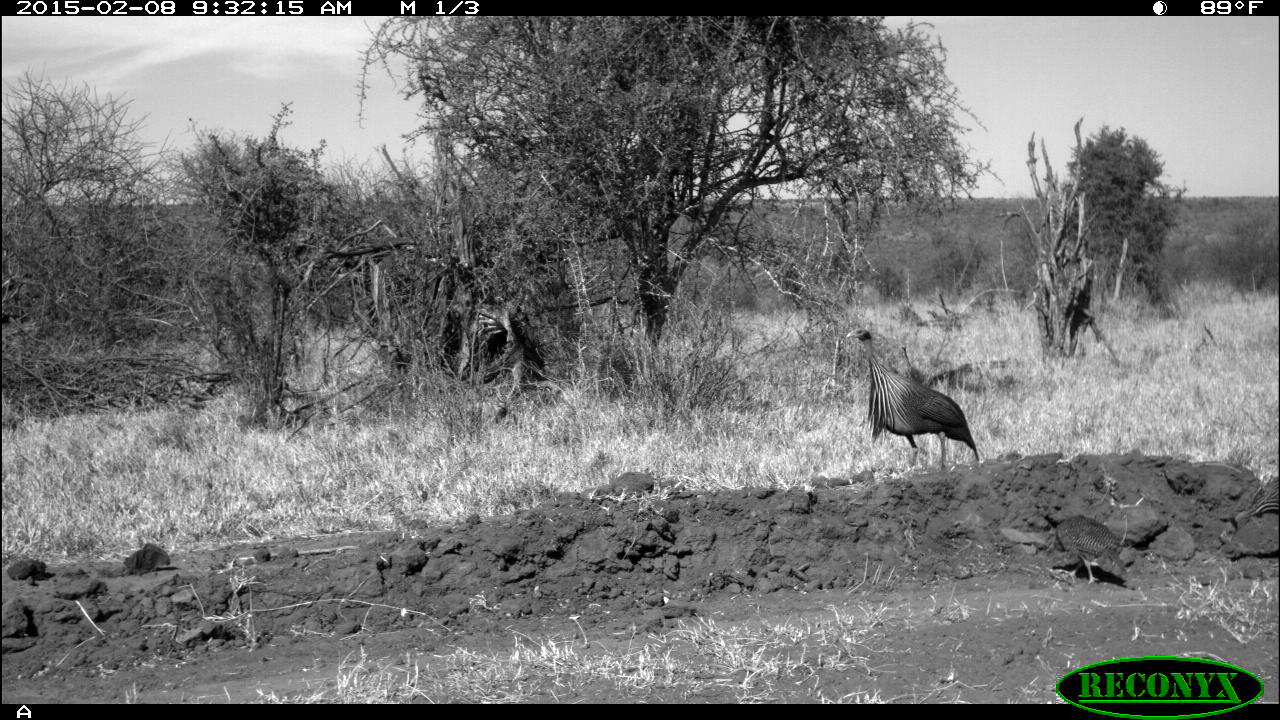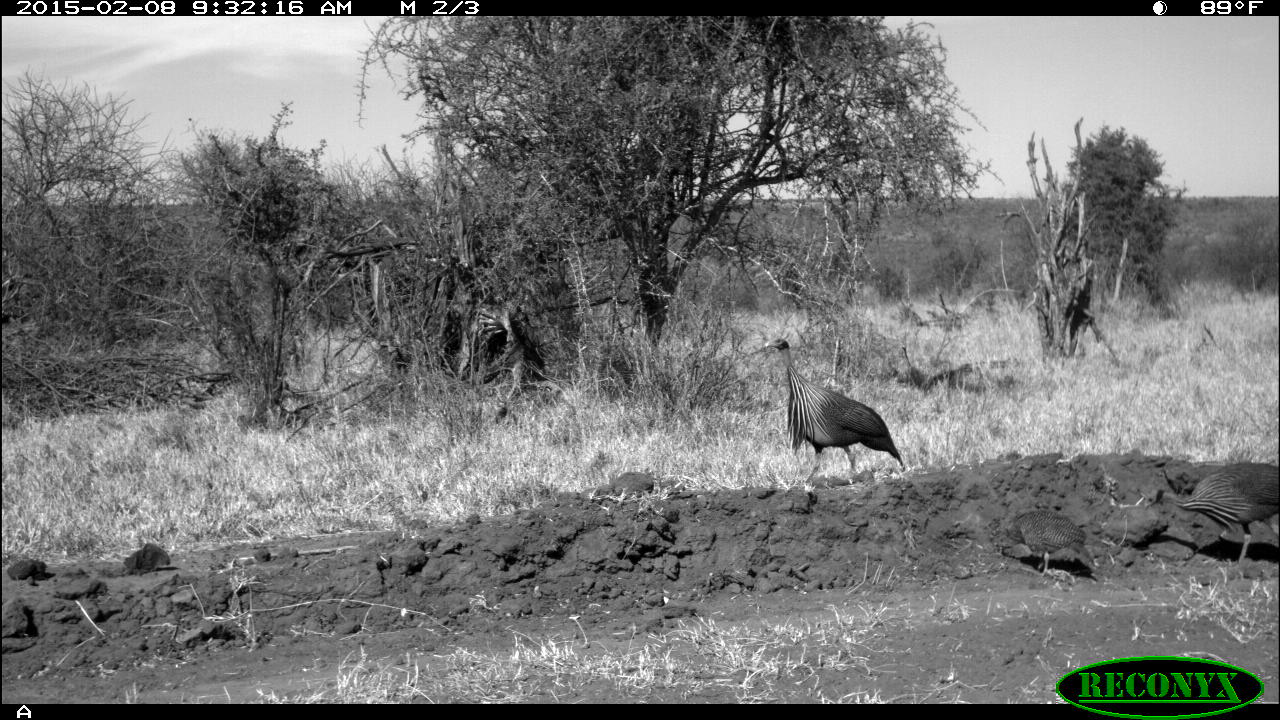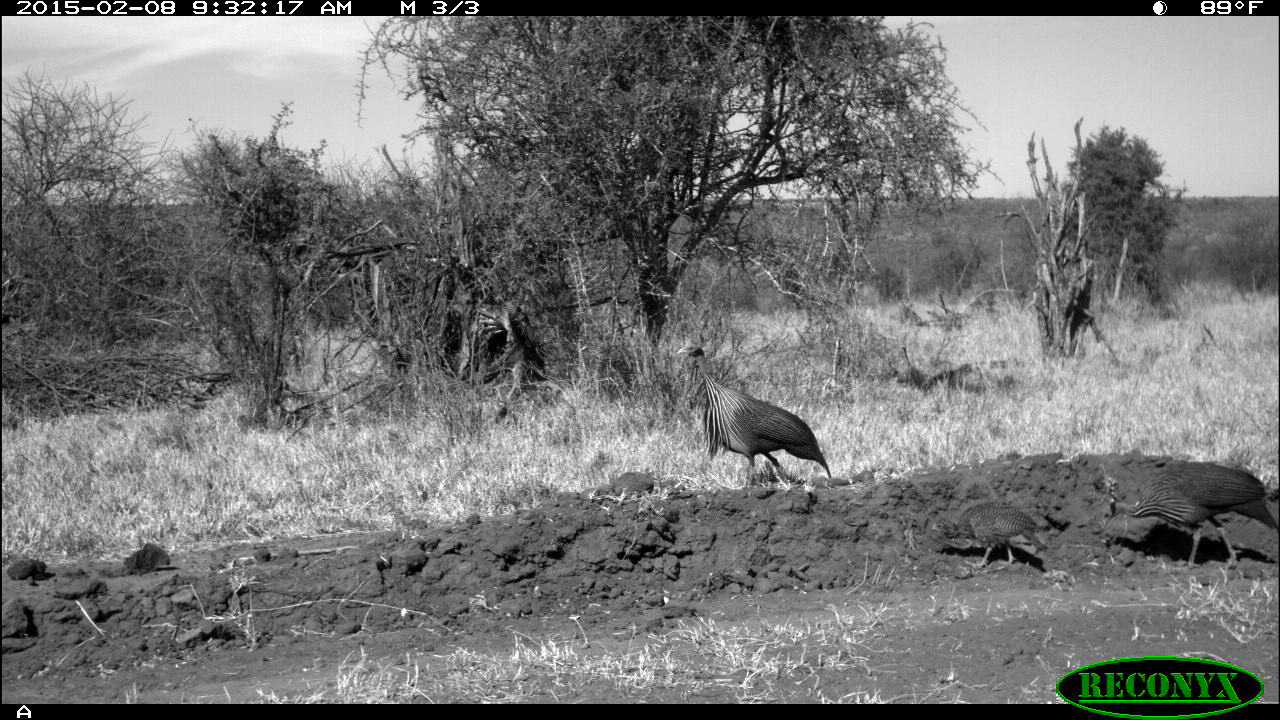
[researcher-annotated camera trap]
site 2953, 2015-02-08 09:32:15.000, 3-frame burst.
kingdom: Animalia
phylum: Chordata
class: Aves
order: Galliformes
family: Numididae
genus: Acryllium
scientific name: Acryllium vulturinum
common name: vulturine guineafowl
Acryllium vulturinum (vulturine guineafowl), count 3.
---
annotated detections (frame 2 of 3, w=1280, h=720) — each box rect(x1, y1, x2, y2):
acryllium vulturinum: rect(764, 335, 906, 486); rect(1142, 461, 1276, 564); rect(988, 508, 1096, 578)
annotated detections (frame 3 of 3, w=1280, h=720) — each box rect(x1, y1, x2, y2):
acryllium vulturinum: rect(676, 343, 830, 489); rect(1100, 462, 1277, 572); rect(931, 502, 1044, 572)